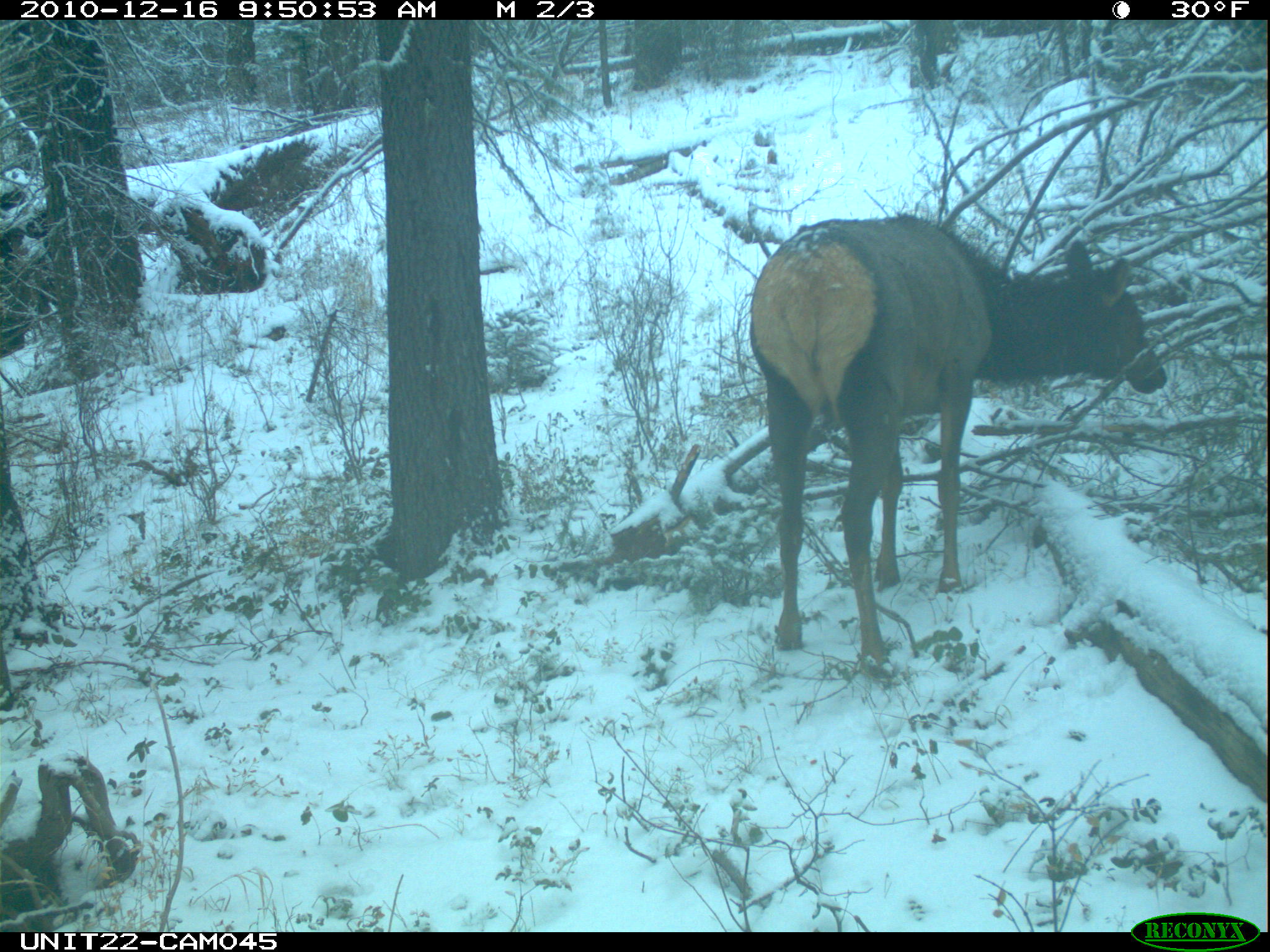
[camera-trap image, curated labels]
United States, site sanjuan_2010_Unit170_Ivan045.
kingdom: Animalia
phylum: Chordata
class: Mammalia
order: Artiodactyla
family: Cervidae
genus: Cervus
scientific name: Cervus elaphus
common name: red deer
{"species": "Cervus elaphus (red deer)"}